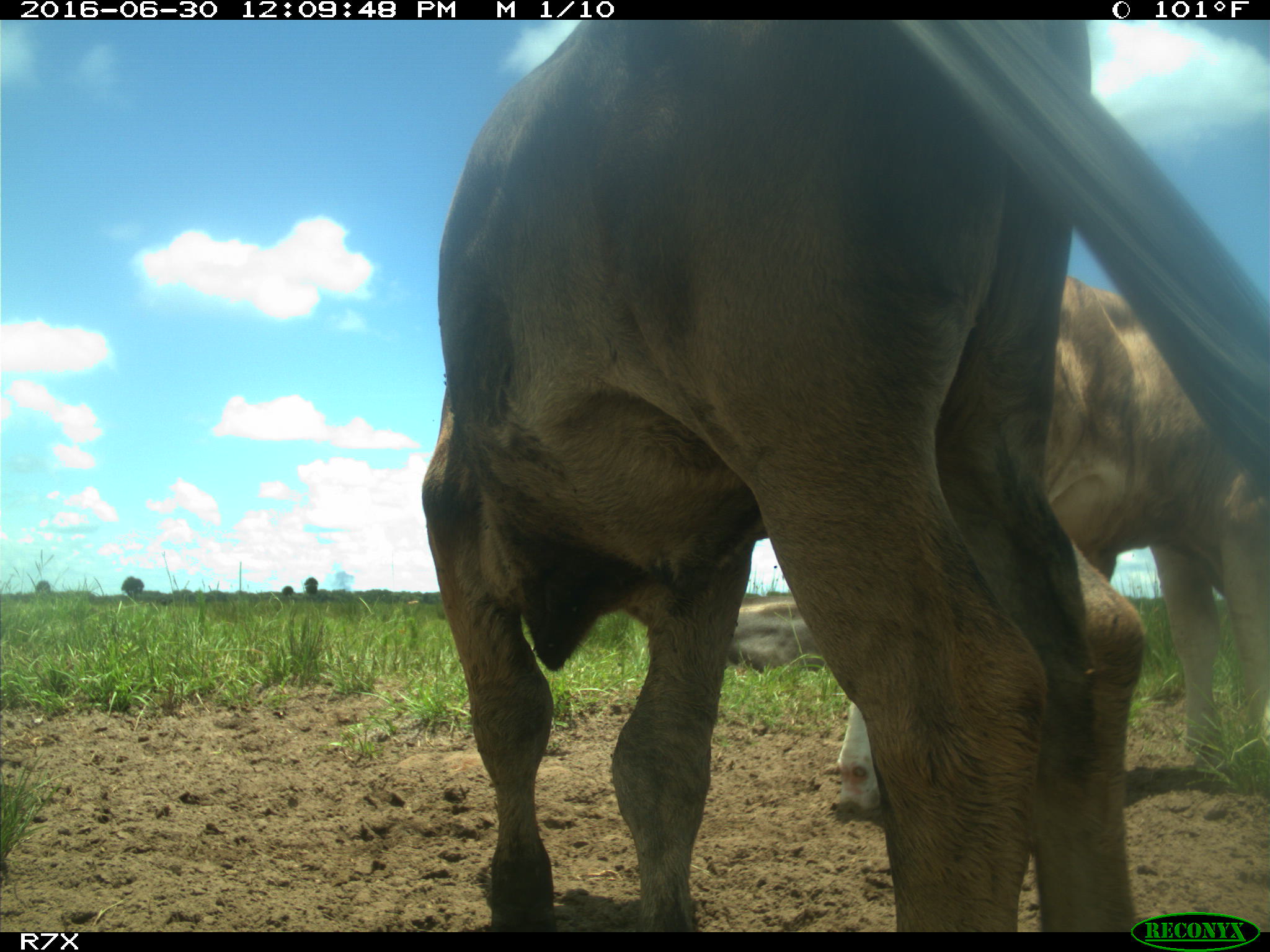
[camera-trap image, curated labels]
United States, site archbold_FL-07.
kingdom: Animalia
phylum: Chordata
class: Mammalia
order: Artiodactyla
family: Bovidae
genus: Bos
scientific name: Bos taurus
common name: domestic cow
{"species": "Bos taurus (domestic cow)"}